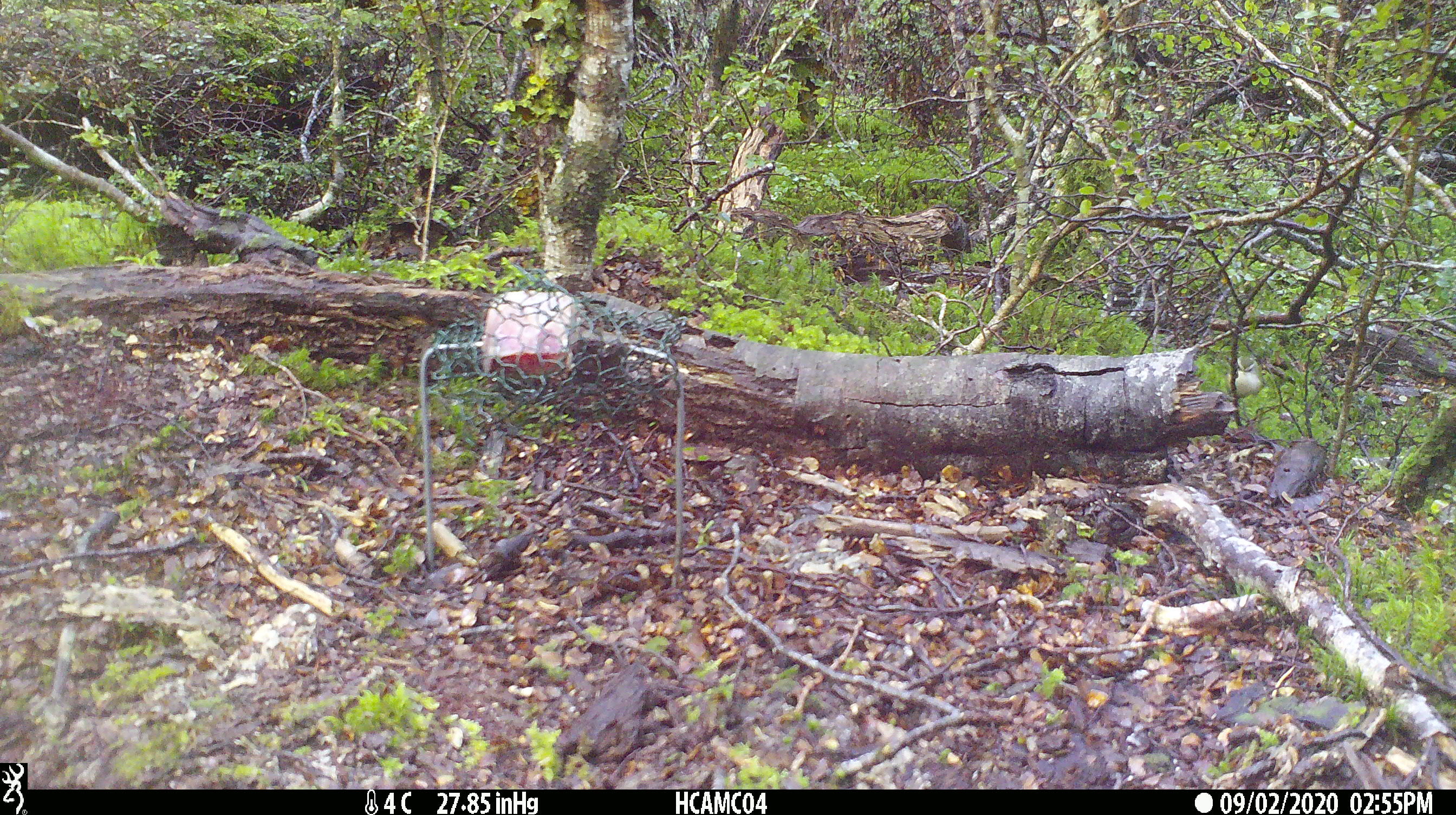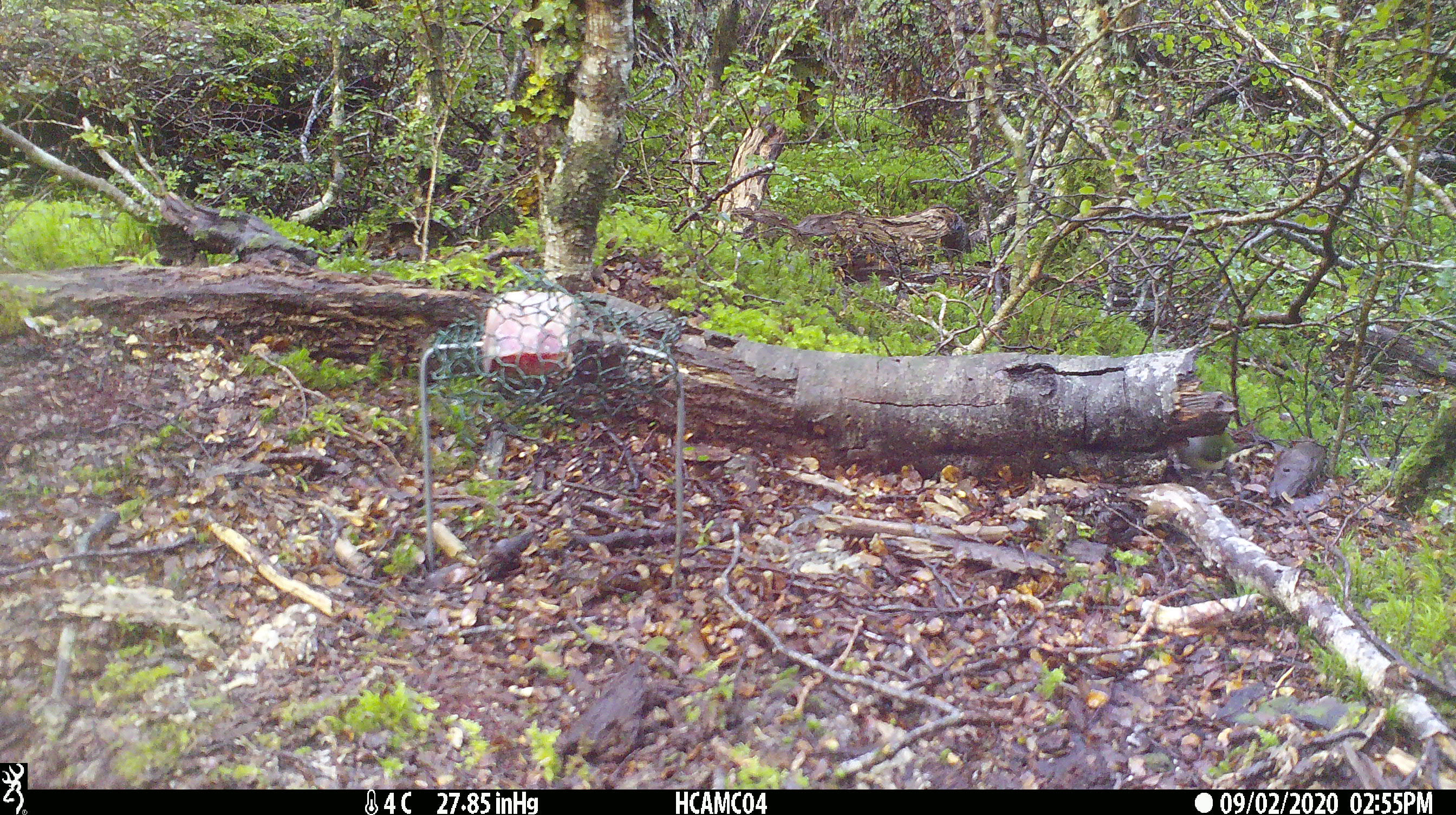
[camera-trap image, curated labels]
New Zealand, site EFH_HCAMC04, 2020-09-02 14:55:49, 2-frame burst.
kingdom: Animalia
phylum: Chordata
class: Aves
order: Passeriformes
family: Acanthisittidae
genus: Acanthisitta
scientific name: Acanthisitta chloris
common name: rifleman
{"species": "rifleman (Acanthisitta chloris)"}